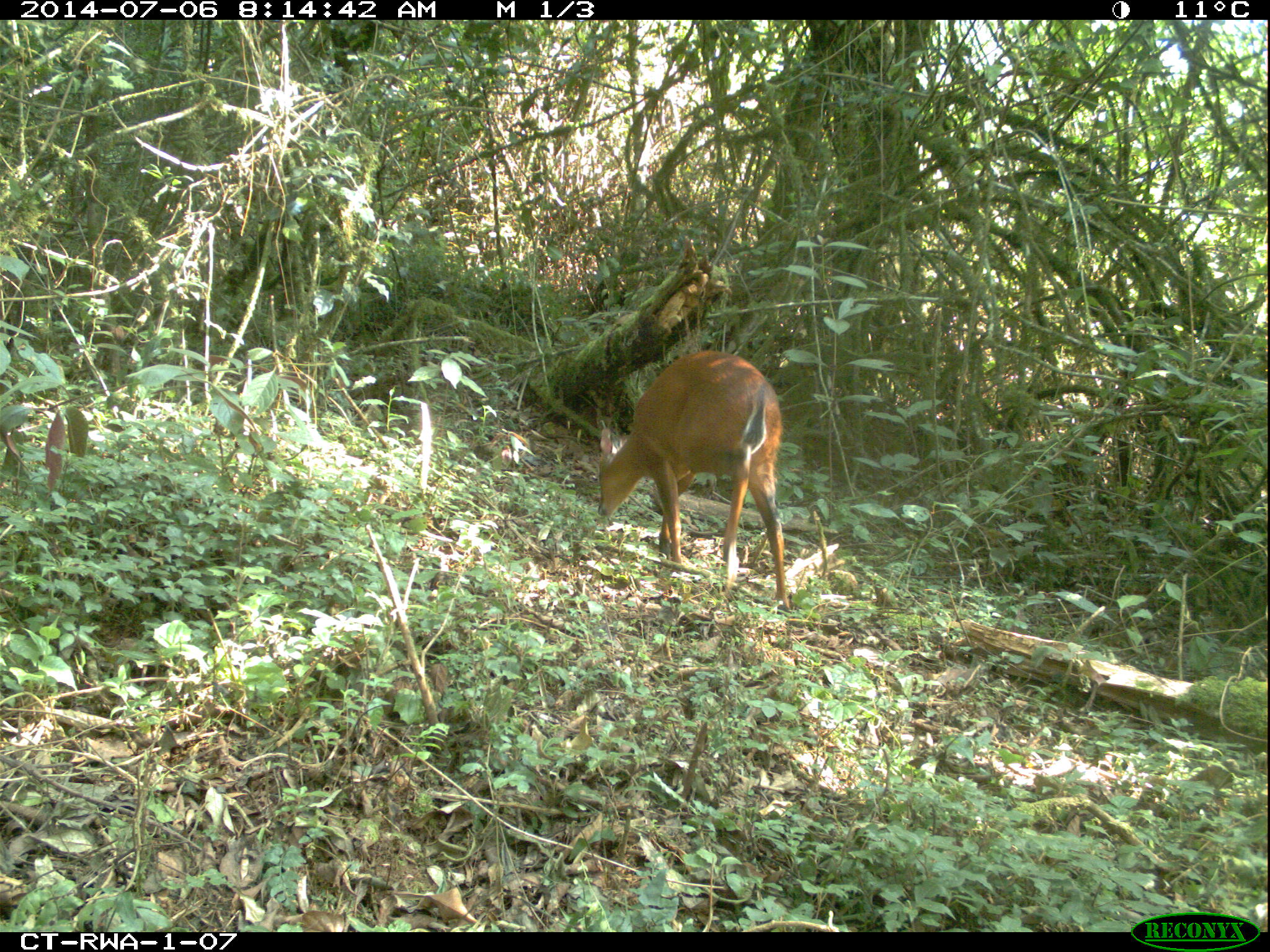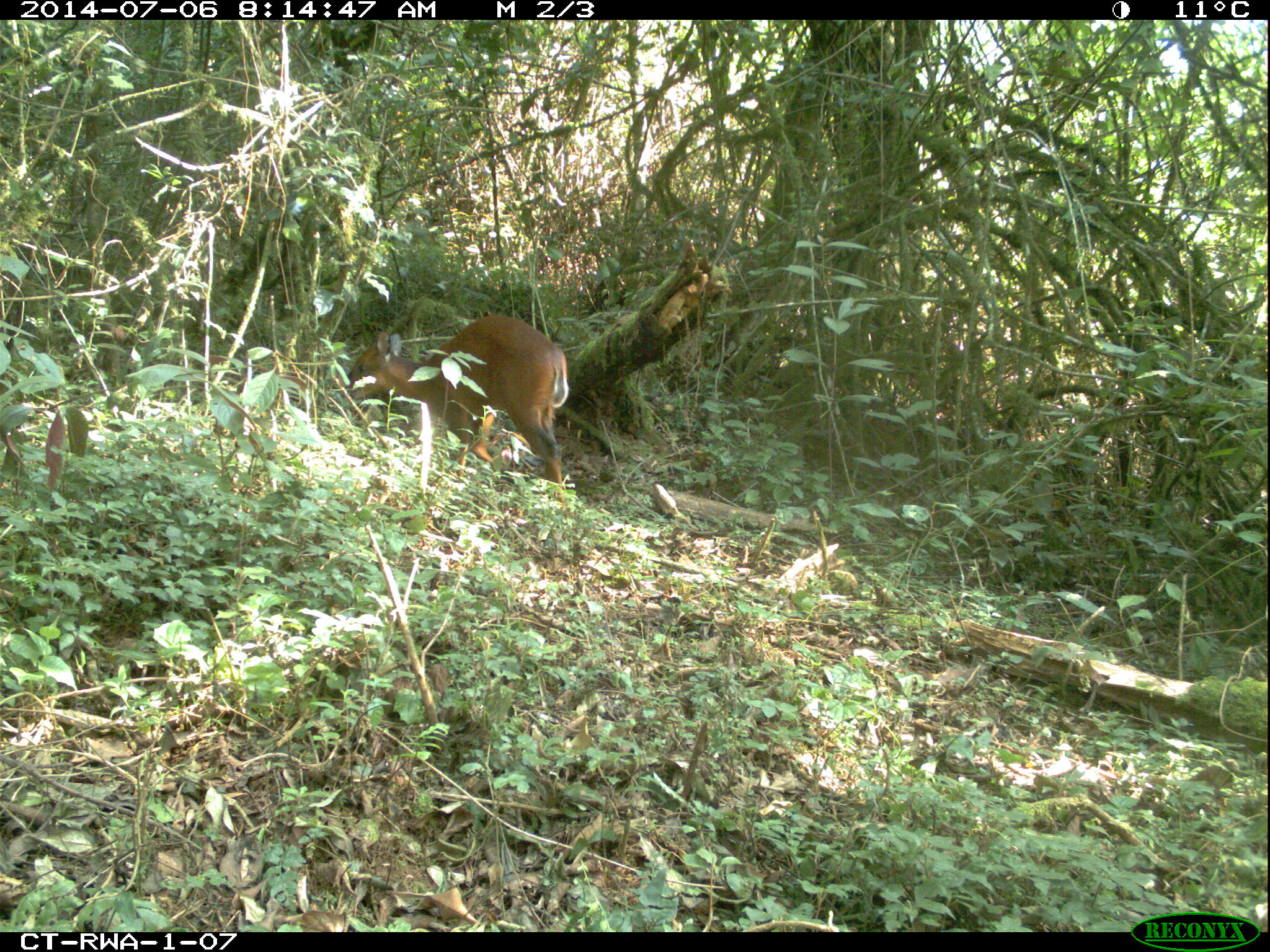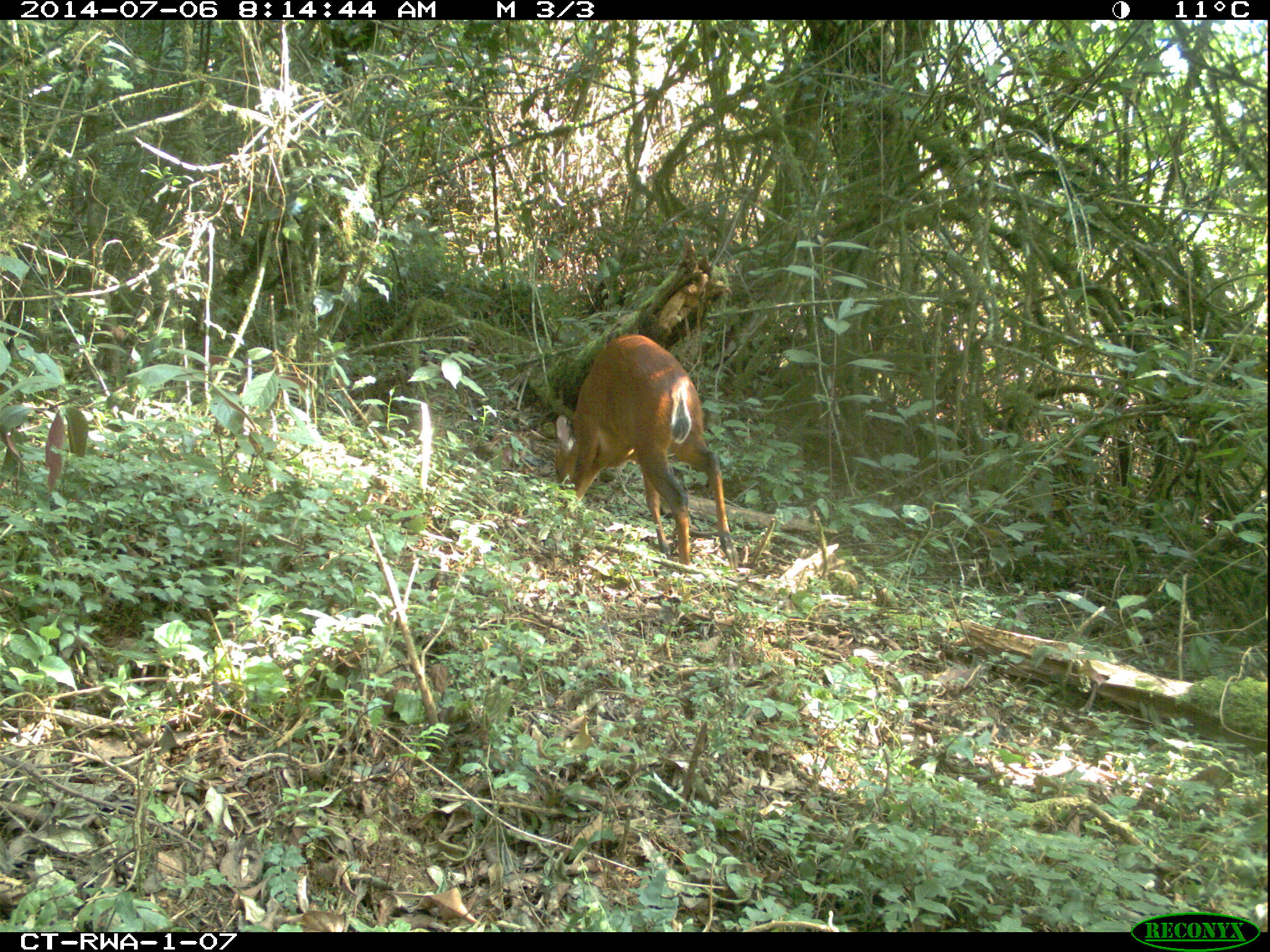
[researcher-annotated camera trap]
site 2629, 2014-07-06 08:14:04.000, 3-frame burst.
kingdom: Animalia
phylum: Chordata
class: Mammalia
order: Artiodactyla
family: Bovidae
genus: Cephalophus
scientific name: Cephalophus nigrifrons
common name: black-fronted duiker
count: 1